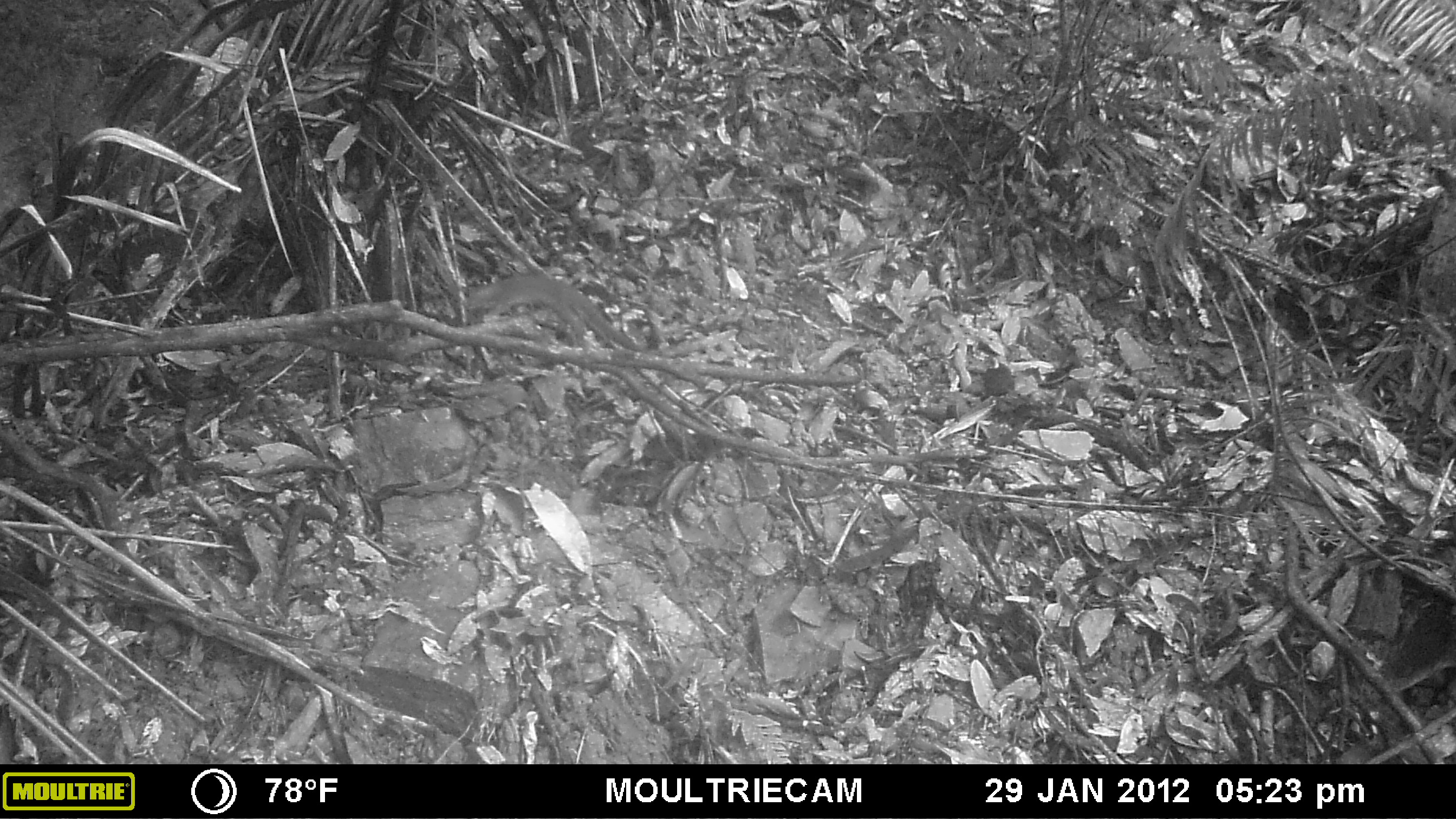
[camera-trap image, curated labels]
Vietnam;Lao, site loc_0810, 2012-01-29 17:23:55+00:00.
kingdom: Animalia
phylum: Chordata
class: Mammalia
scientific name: Mammalia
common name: mammal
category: unidentified small mammal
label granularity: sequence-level